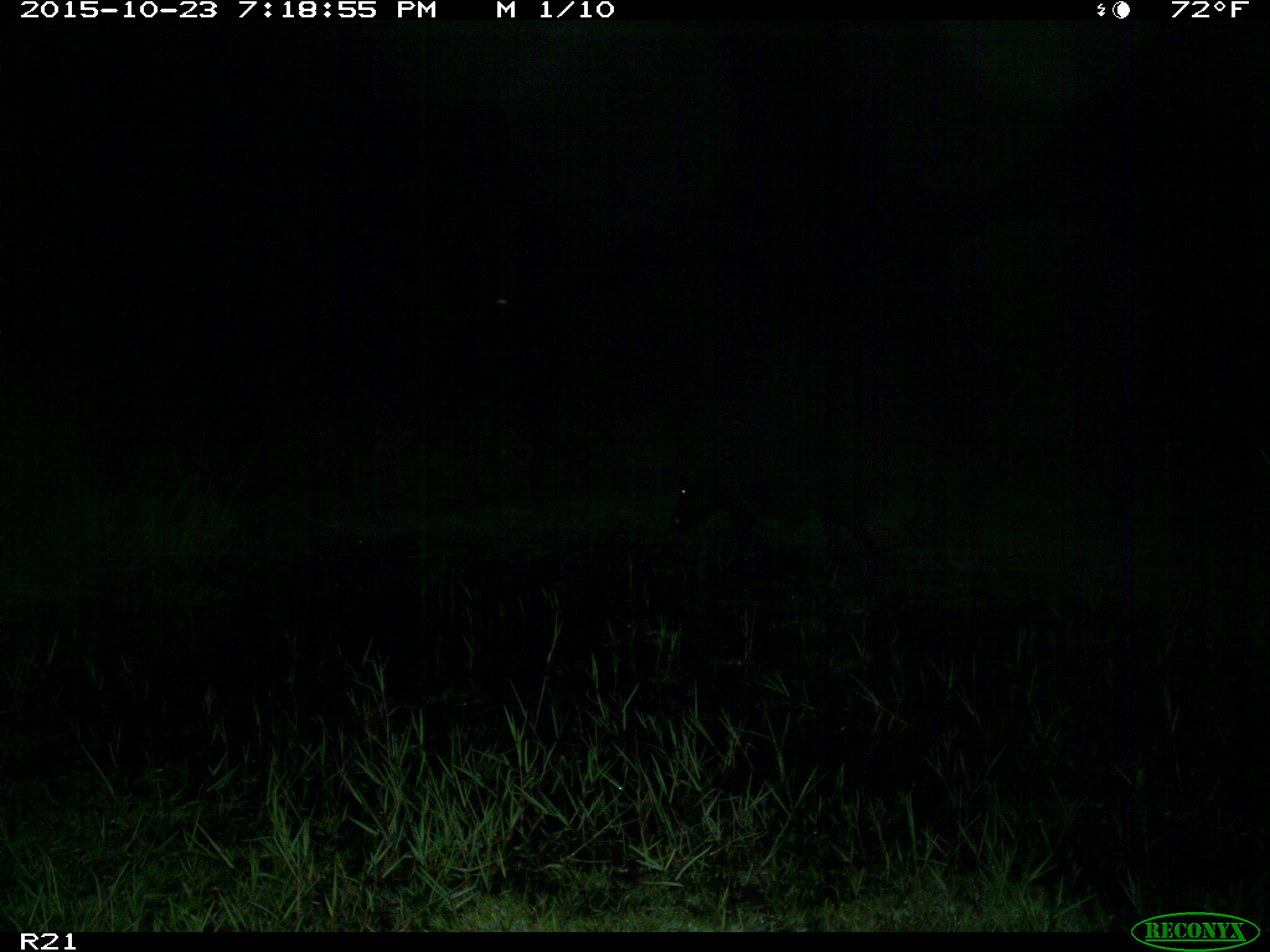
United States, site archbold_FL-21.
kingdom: Animalia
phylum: Chordata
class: Mammalia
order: Artiodactyla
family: Suidae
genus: Sus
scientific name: Sus scrofa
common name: wild boar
Sus scrofa (wild boar).